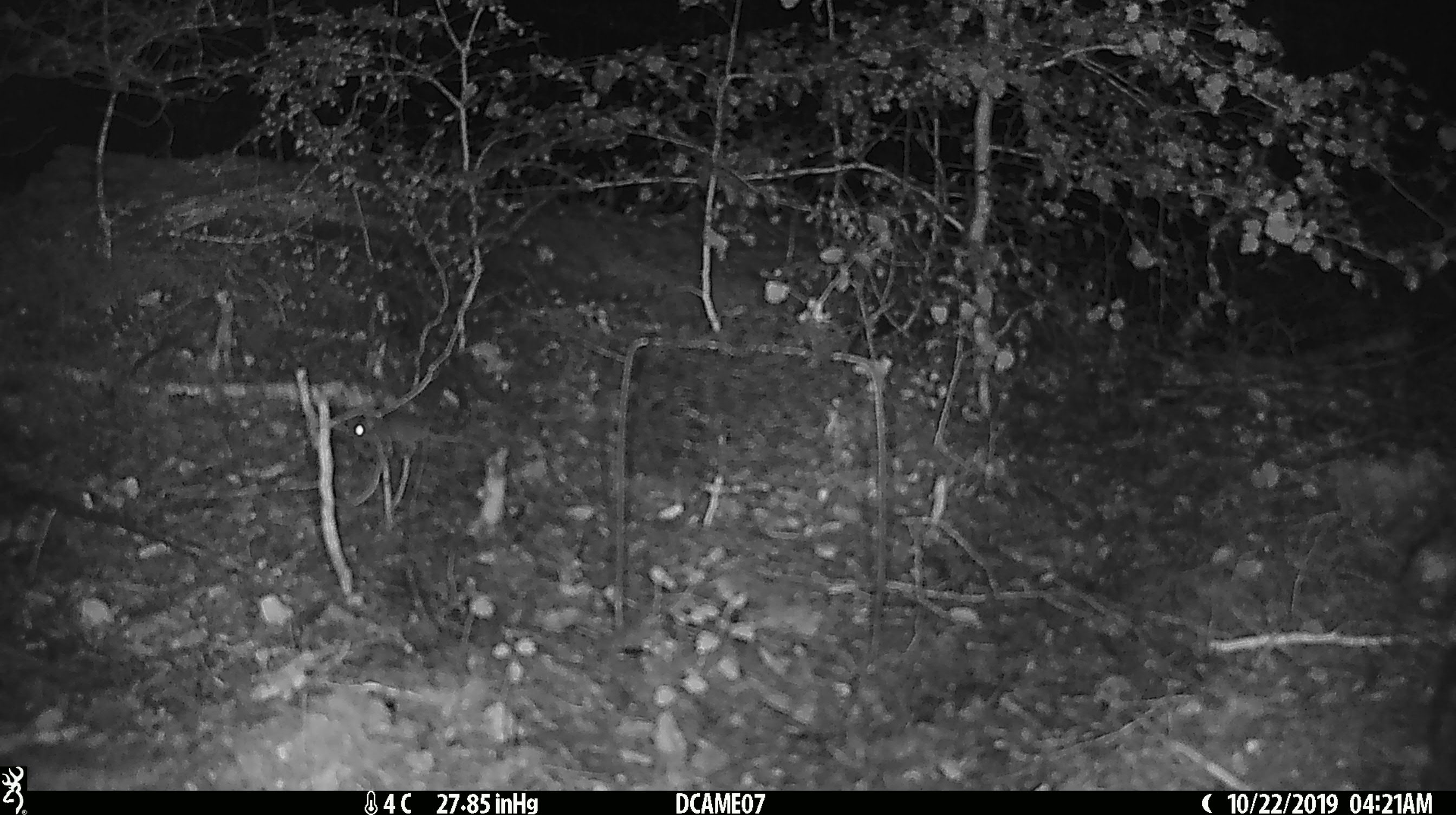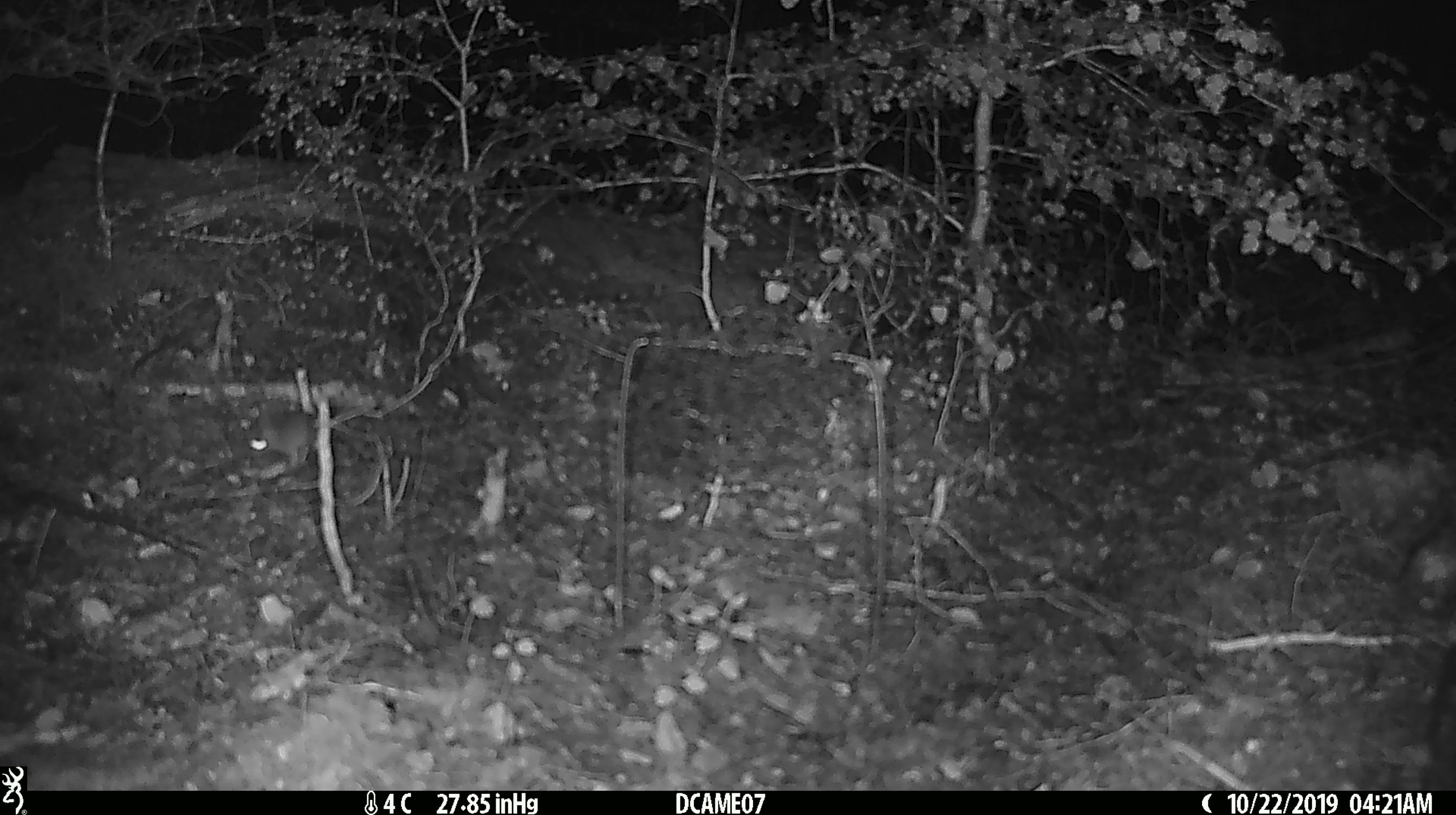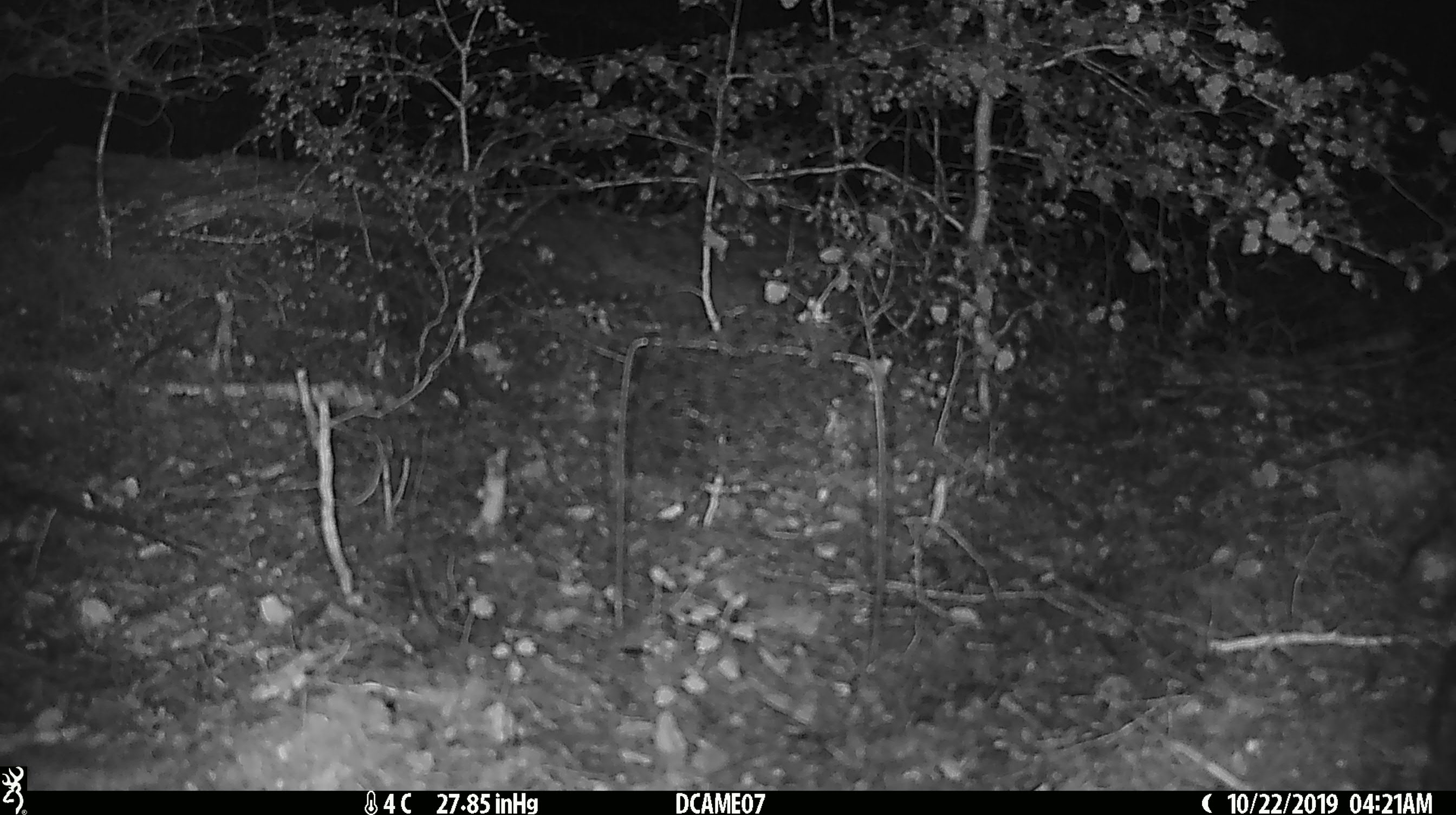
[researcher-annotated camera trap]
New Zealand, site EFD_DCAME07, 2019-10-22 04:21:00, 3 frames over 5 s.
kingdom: Animalia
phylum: Chordata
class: Mammalia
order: Rodentia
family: Muridae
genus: Mus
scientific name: Mus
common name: mouse